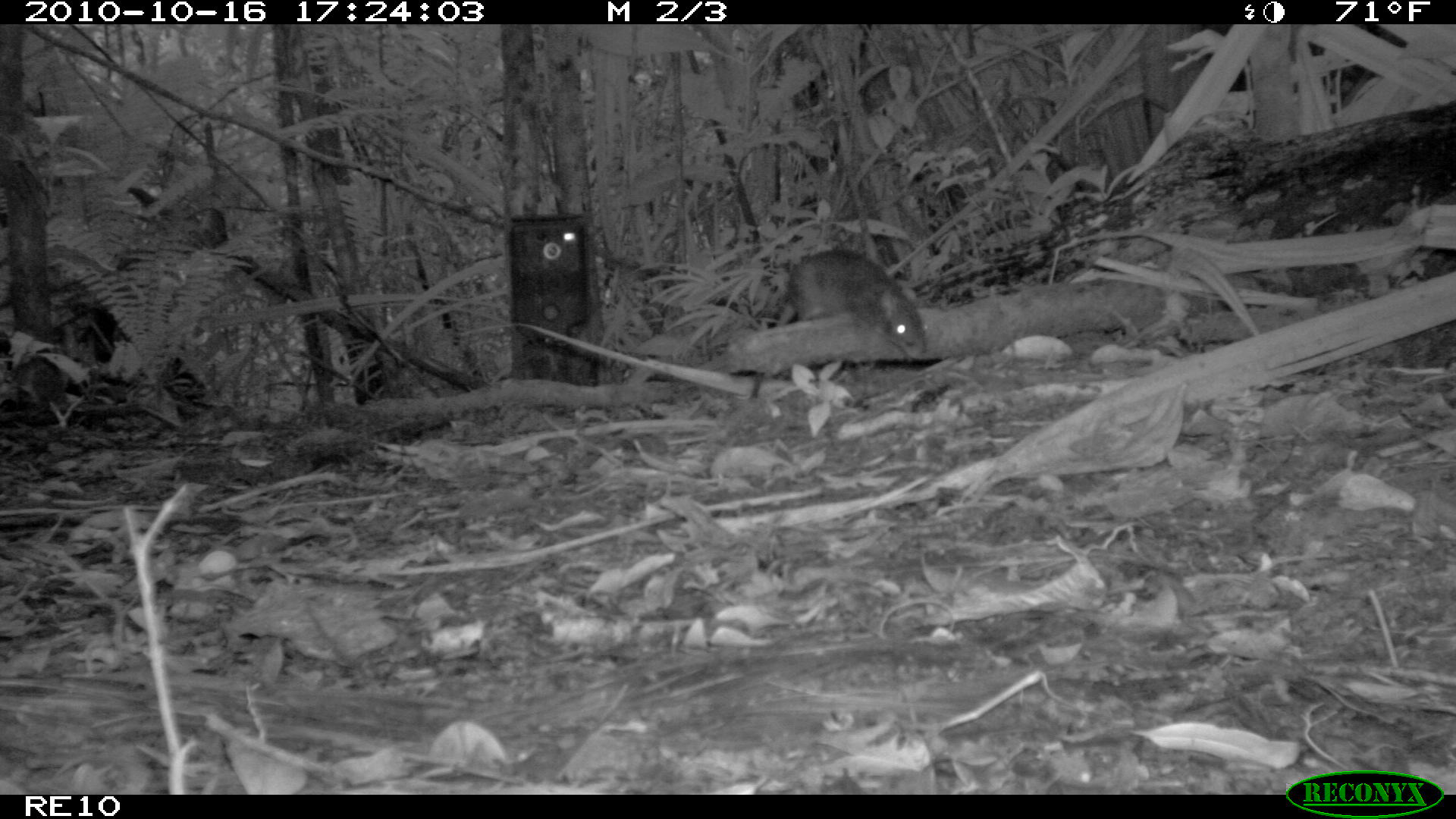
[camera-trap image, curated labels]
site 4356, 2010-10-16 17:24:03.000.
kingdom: Animalia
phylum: Chordata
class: Mammalia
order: Rodentia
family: Muridae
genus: Rattus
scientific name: Rattus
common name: rodent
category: unknown rat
Unknown rat (rodent) (Rattus), count 1.